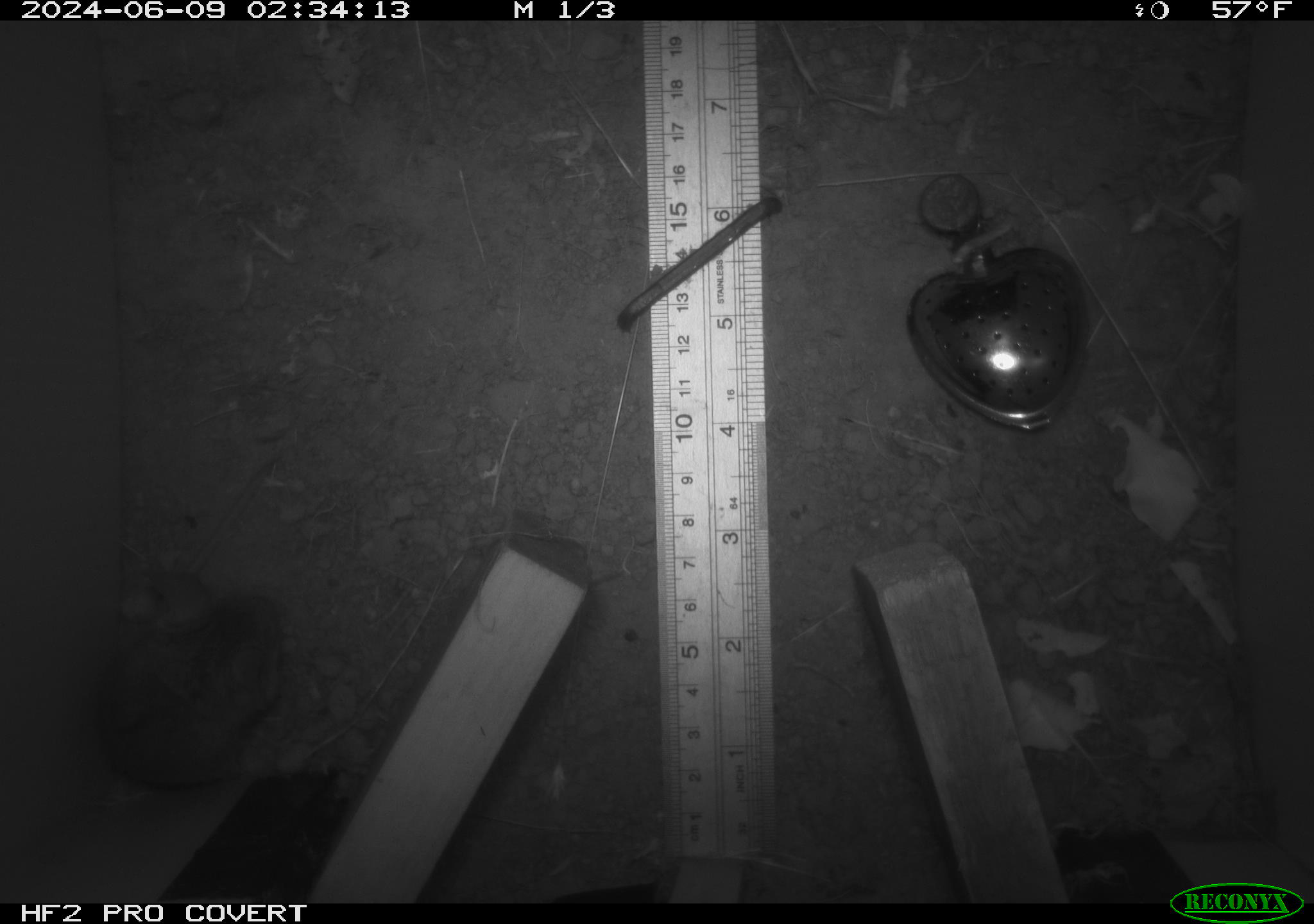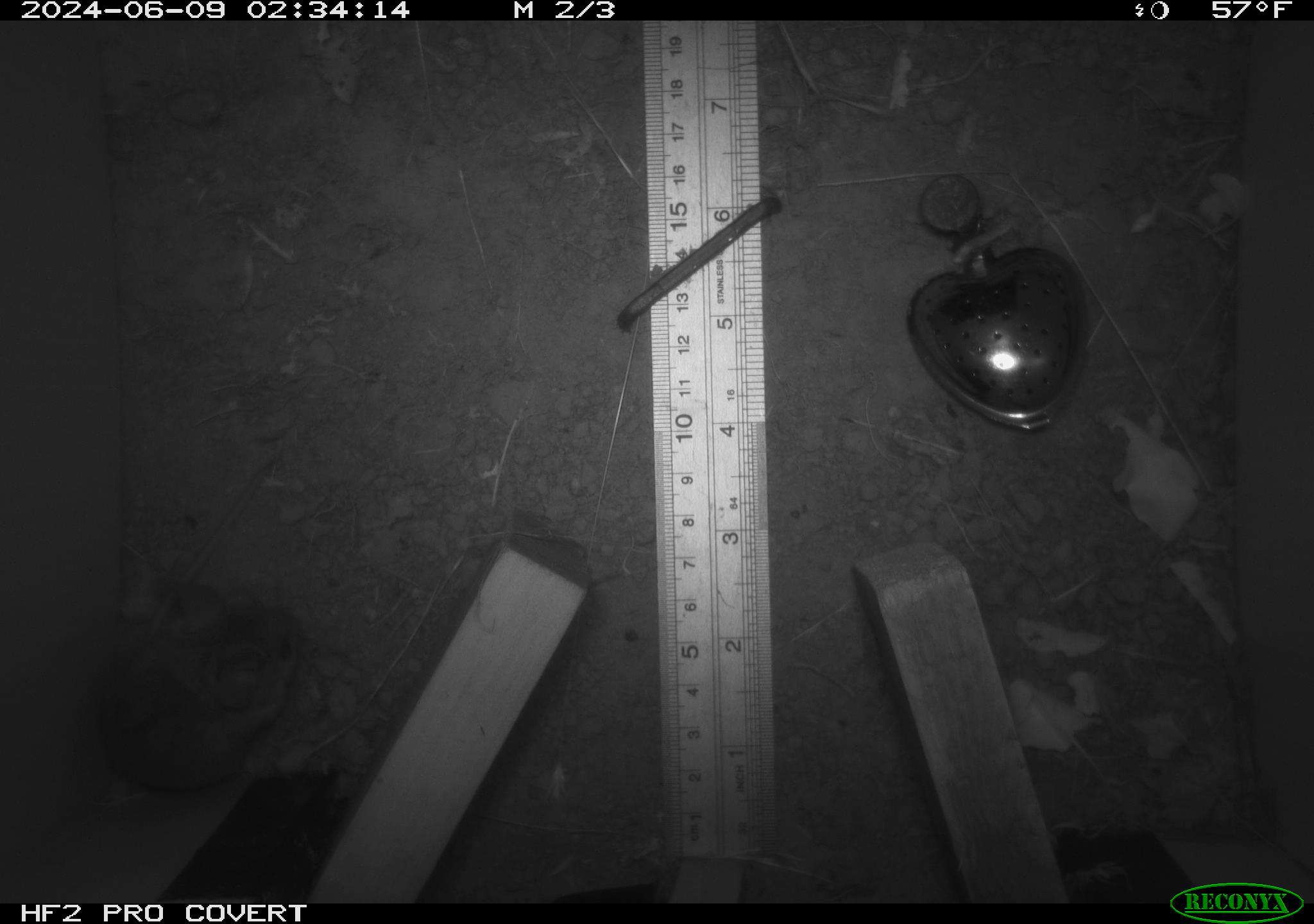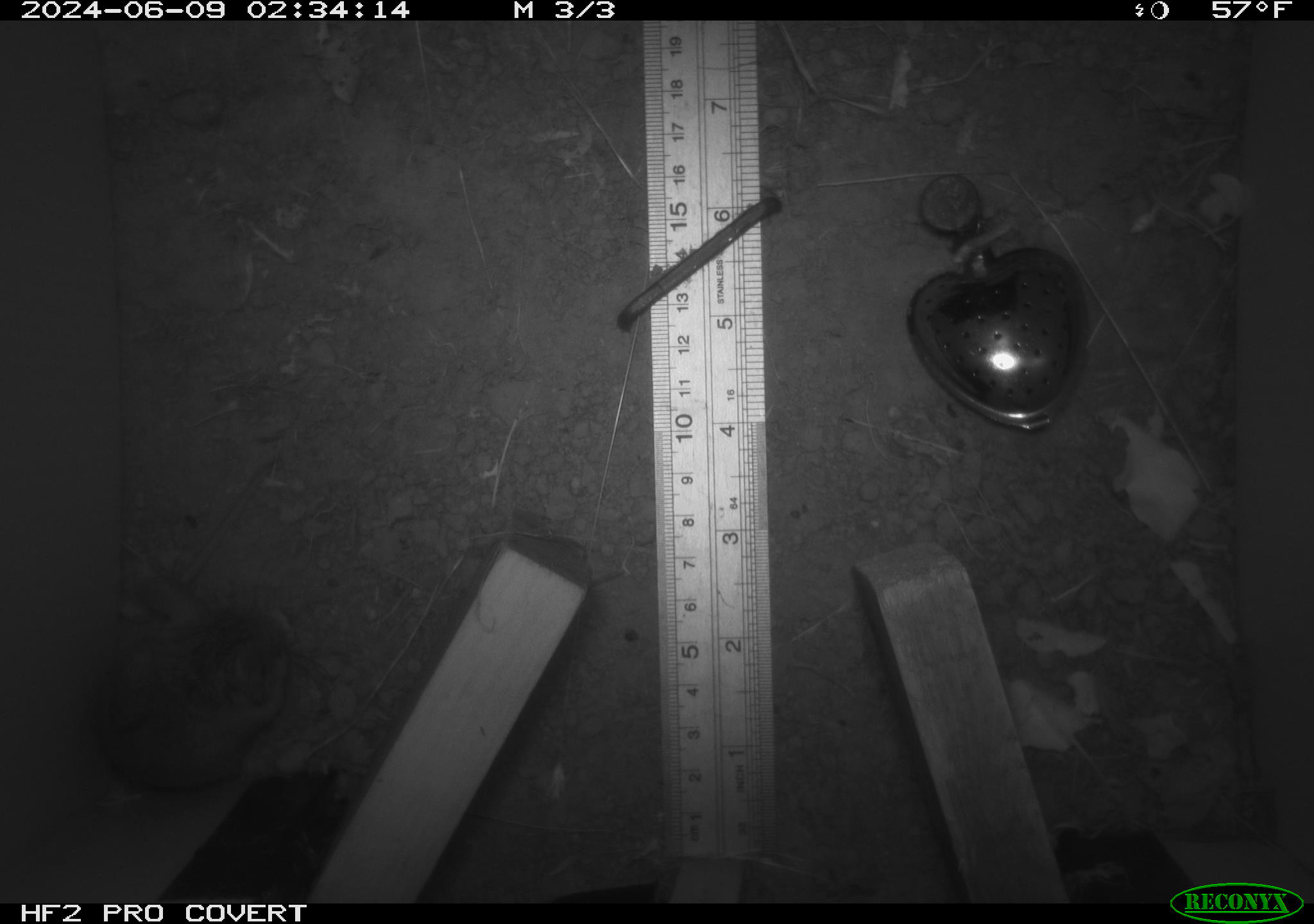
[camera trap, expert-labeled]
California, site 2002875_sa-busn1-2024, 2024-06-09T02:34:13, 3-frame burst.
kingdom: Animalia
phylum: Chordata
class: Mammalia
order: Rodentia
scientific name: Rodentia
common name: mouse species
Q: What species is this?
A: Mouse species (Rodentia).